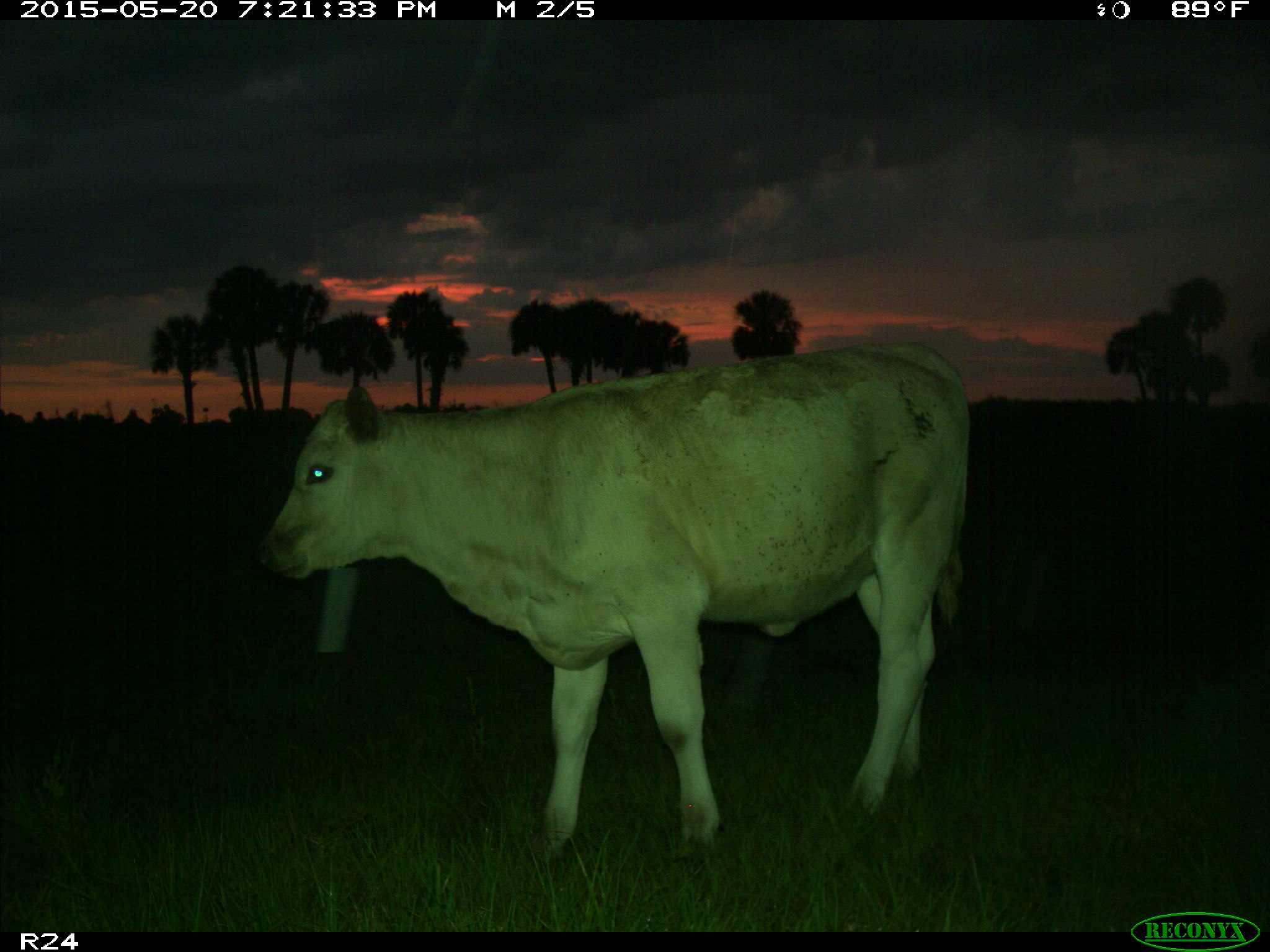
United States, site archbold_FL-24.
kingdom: Animalia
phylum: Chordata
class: Mammalia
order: Artiodactyla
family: Bovidae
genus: Bos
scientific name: Bos taurus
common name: domestic cow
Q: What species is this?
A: Bos taurus (domestic cow).